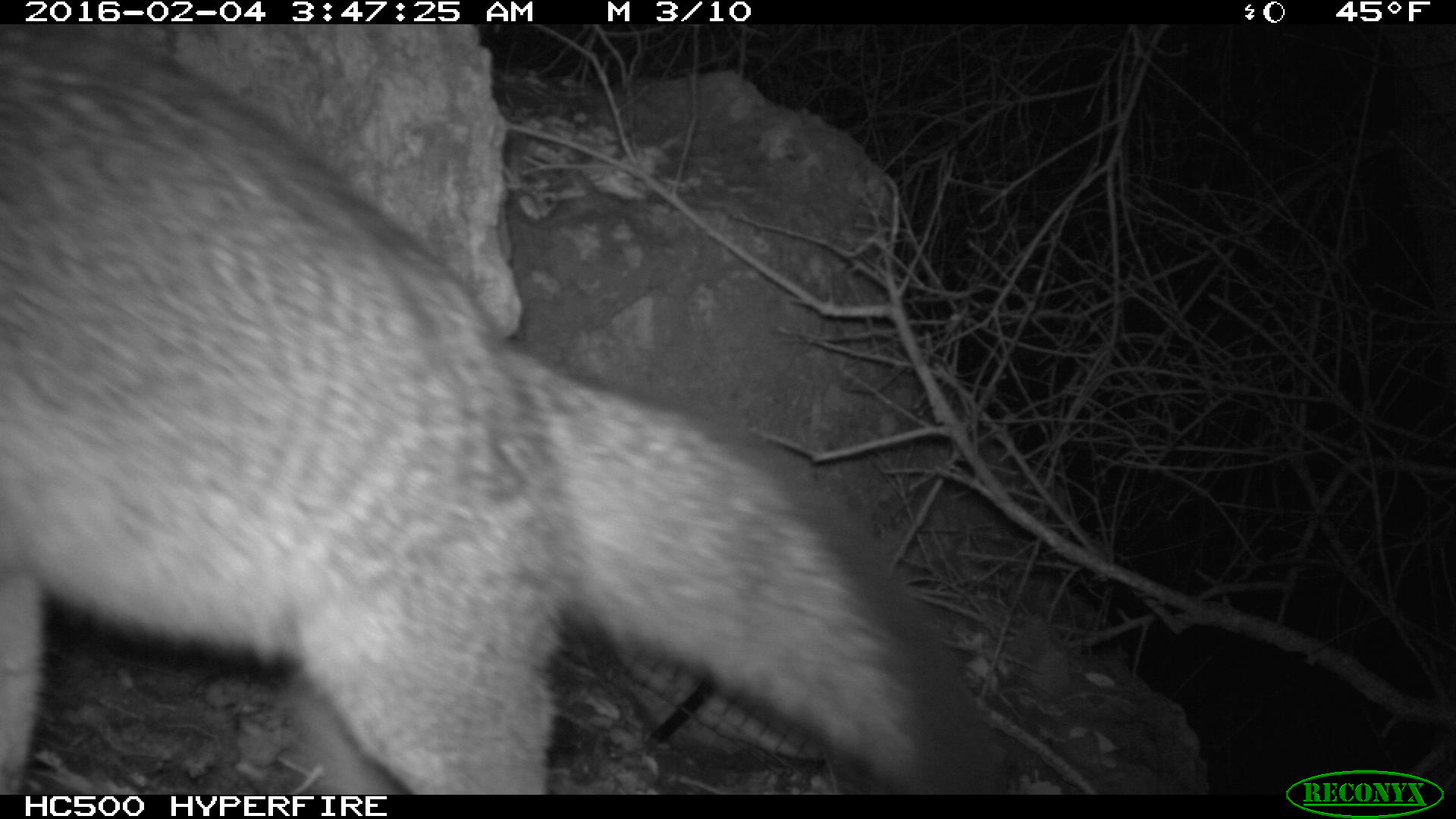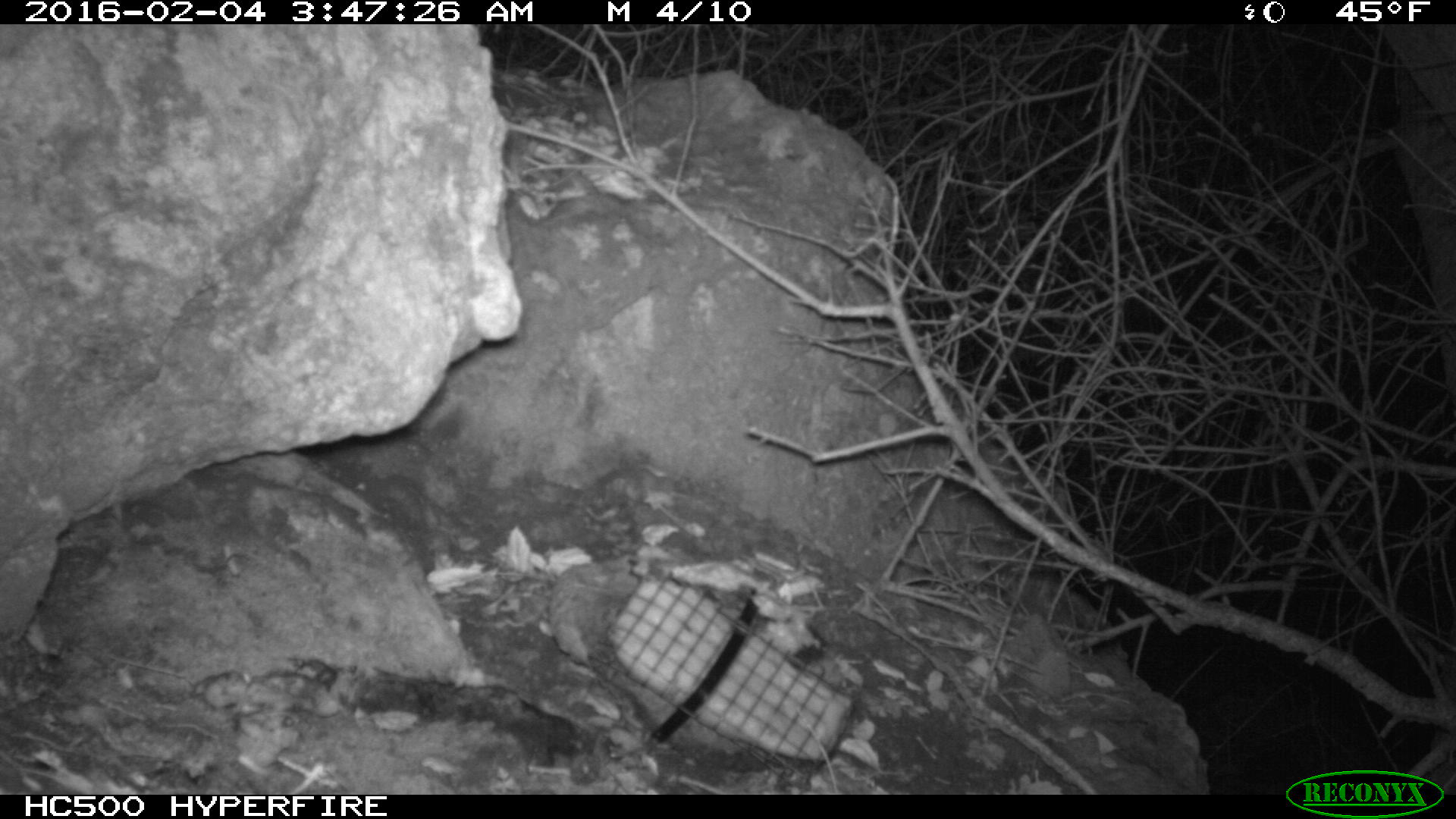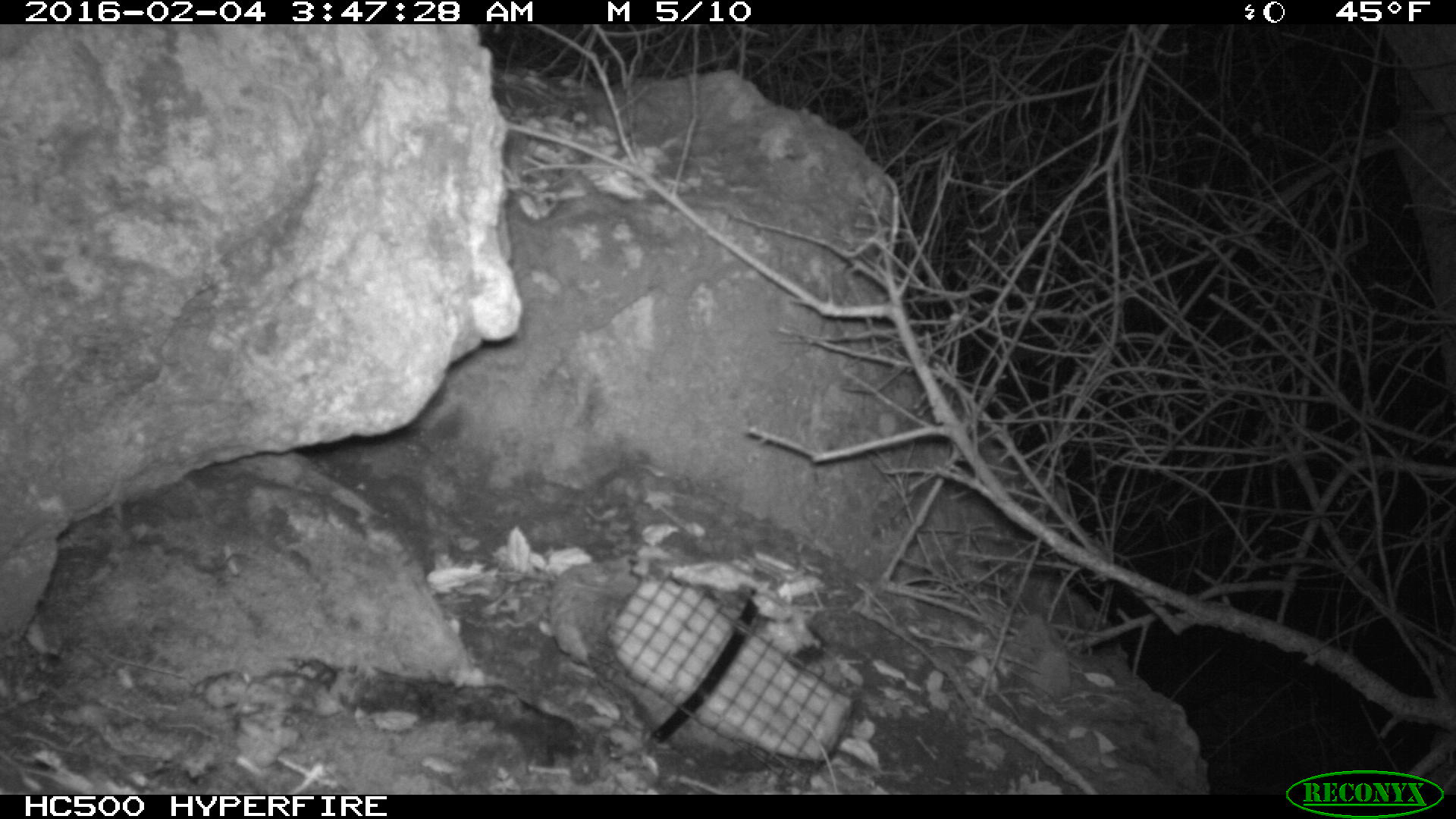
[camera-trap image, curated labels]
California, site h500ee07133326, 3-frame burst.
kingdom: Animalia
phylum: Chordata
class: Mammalia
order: Carnivora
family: Canidae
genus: Urocyon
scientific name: Urocyon littoralis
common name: island fox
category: fox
Fox (island fox) (Urocyon littoralis).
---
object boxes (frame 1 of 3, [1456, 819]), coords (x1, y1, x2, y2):
fox: (0, 24, 1006, 794)